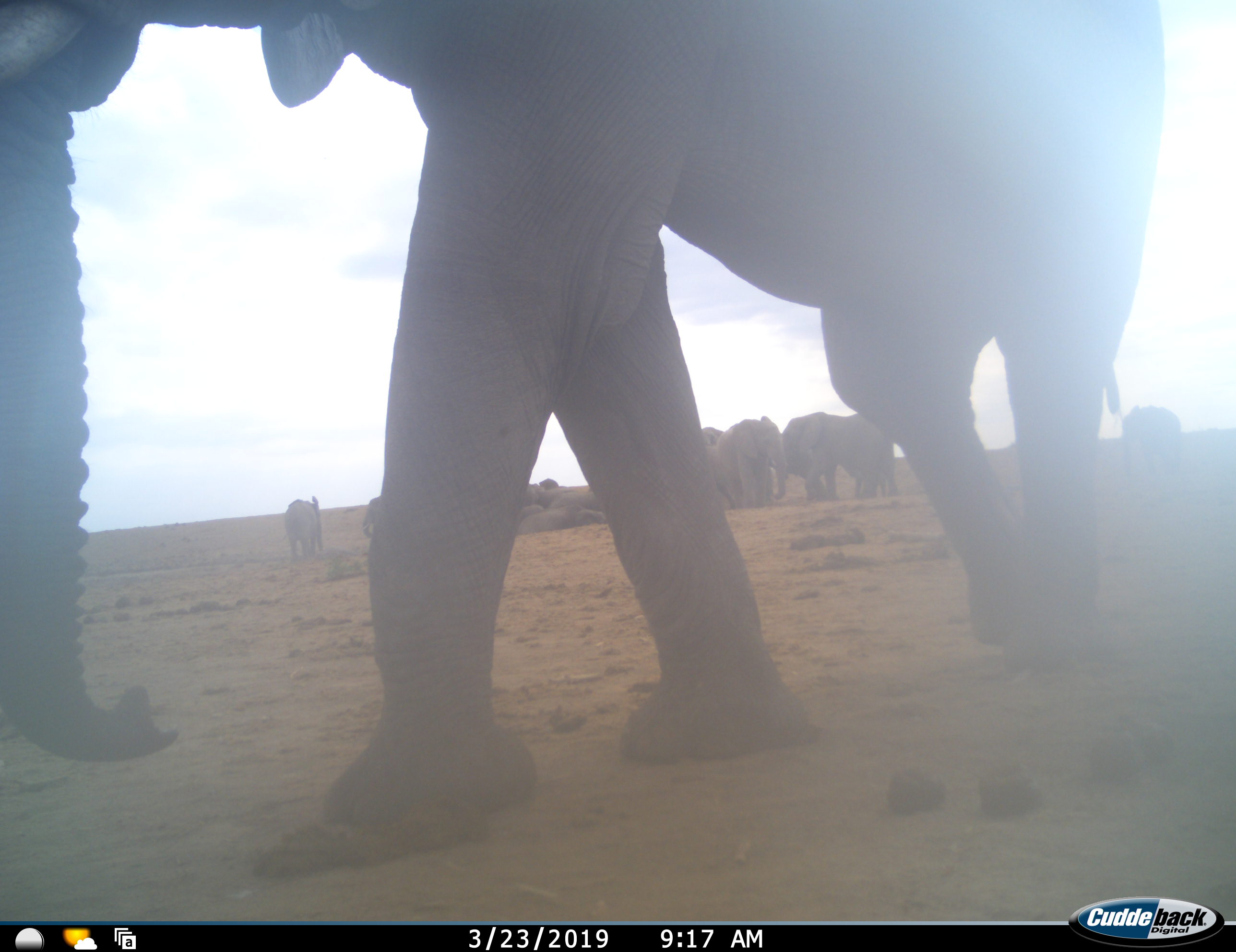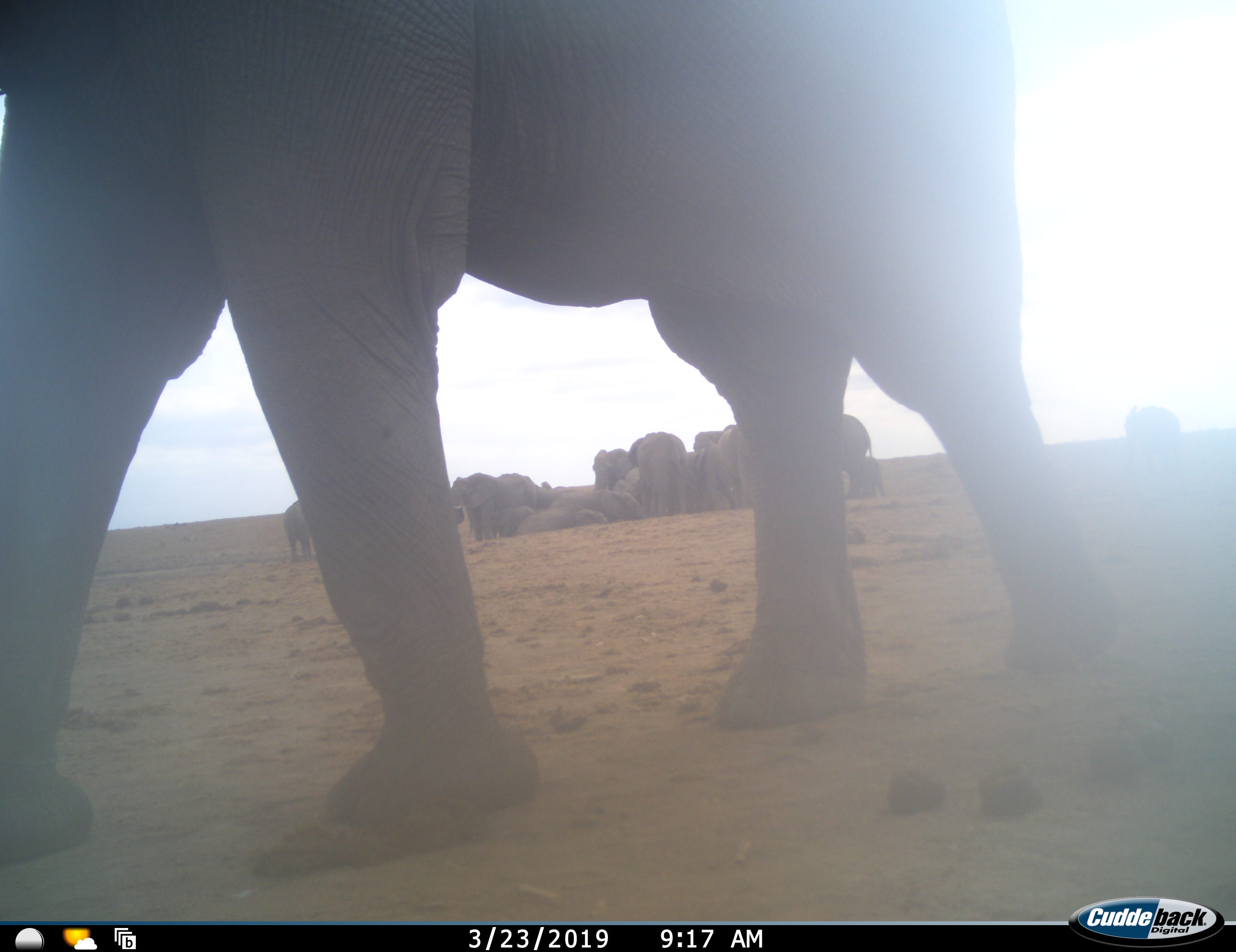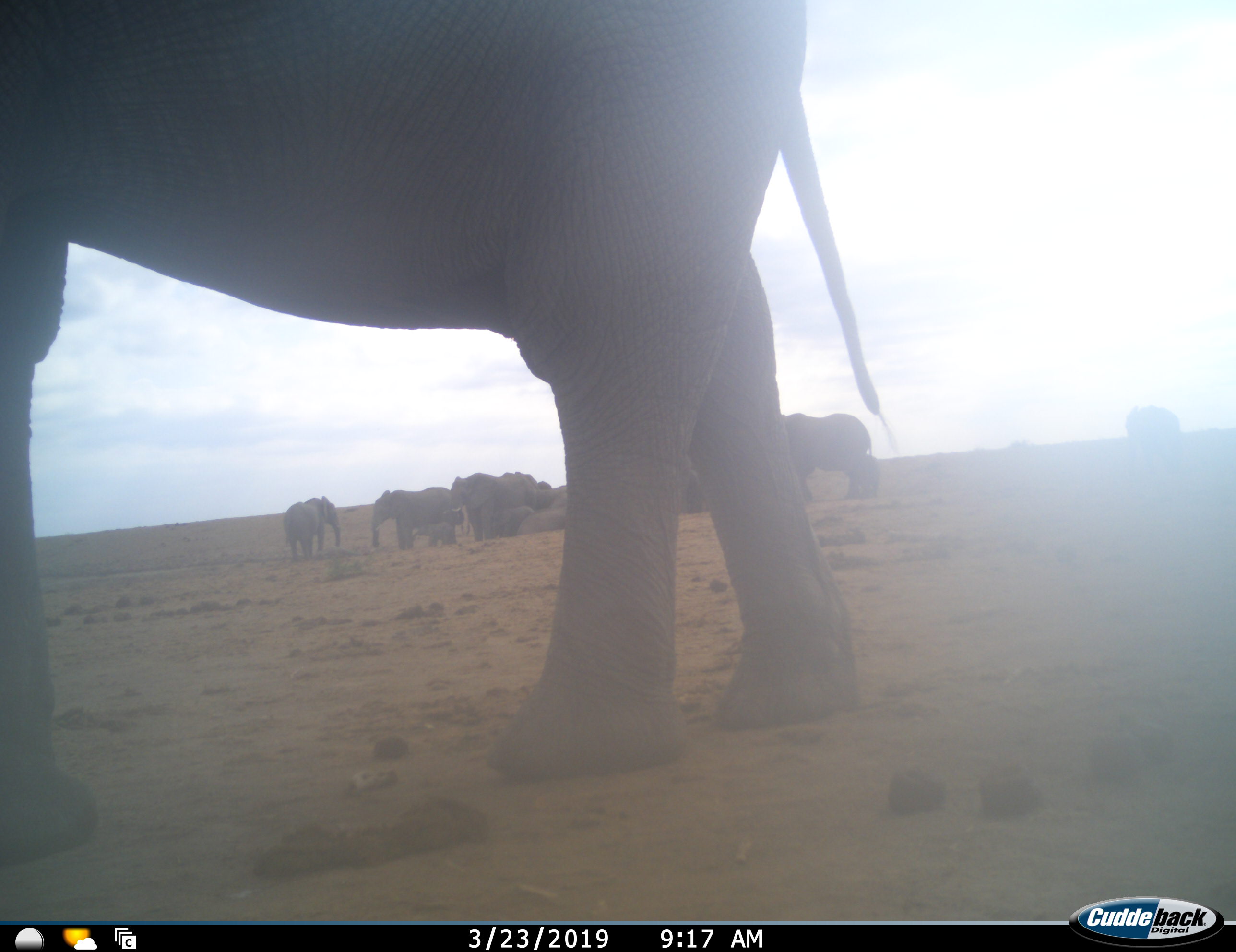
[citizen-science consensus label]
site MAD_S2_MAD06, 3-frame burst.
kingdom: Animalia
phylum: Chordata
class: Mammalia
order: Proboscidea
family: Elephantidae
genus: Loxodonta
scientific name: Loxodonta africana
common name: african bush elephant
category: elephant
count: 11-50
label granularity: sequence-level